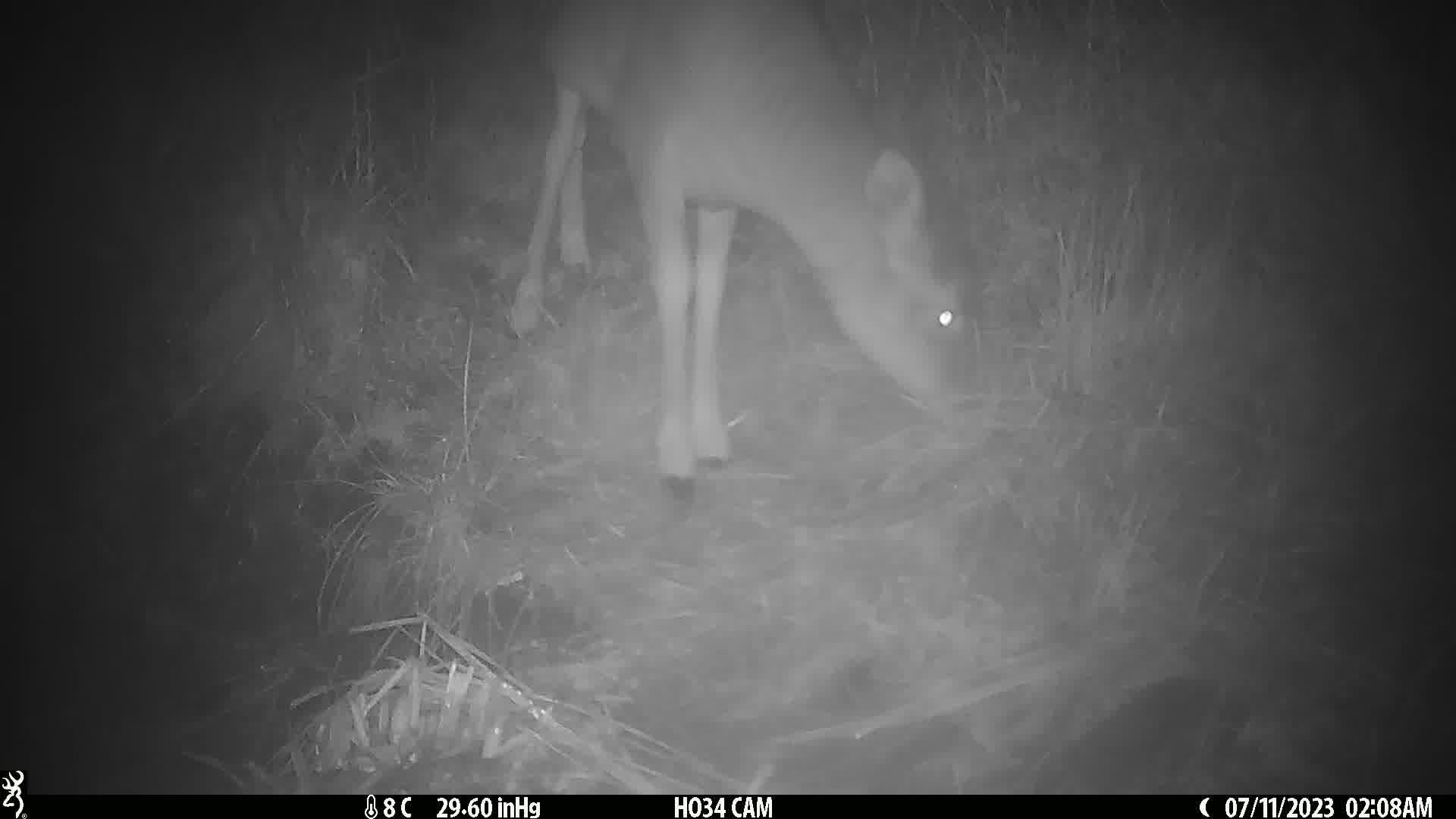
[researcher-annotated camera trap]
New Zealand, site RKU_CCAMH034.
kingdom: Animalia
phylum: Chordata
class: Mammalia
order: Artiodactyla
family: Cervidae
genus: Odocoileus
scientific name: Odocoileus virginianus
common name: white-tailed deer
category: white tailed deer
White tailed deer (white-tailed deer) (Odocoileus virginianus).